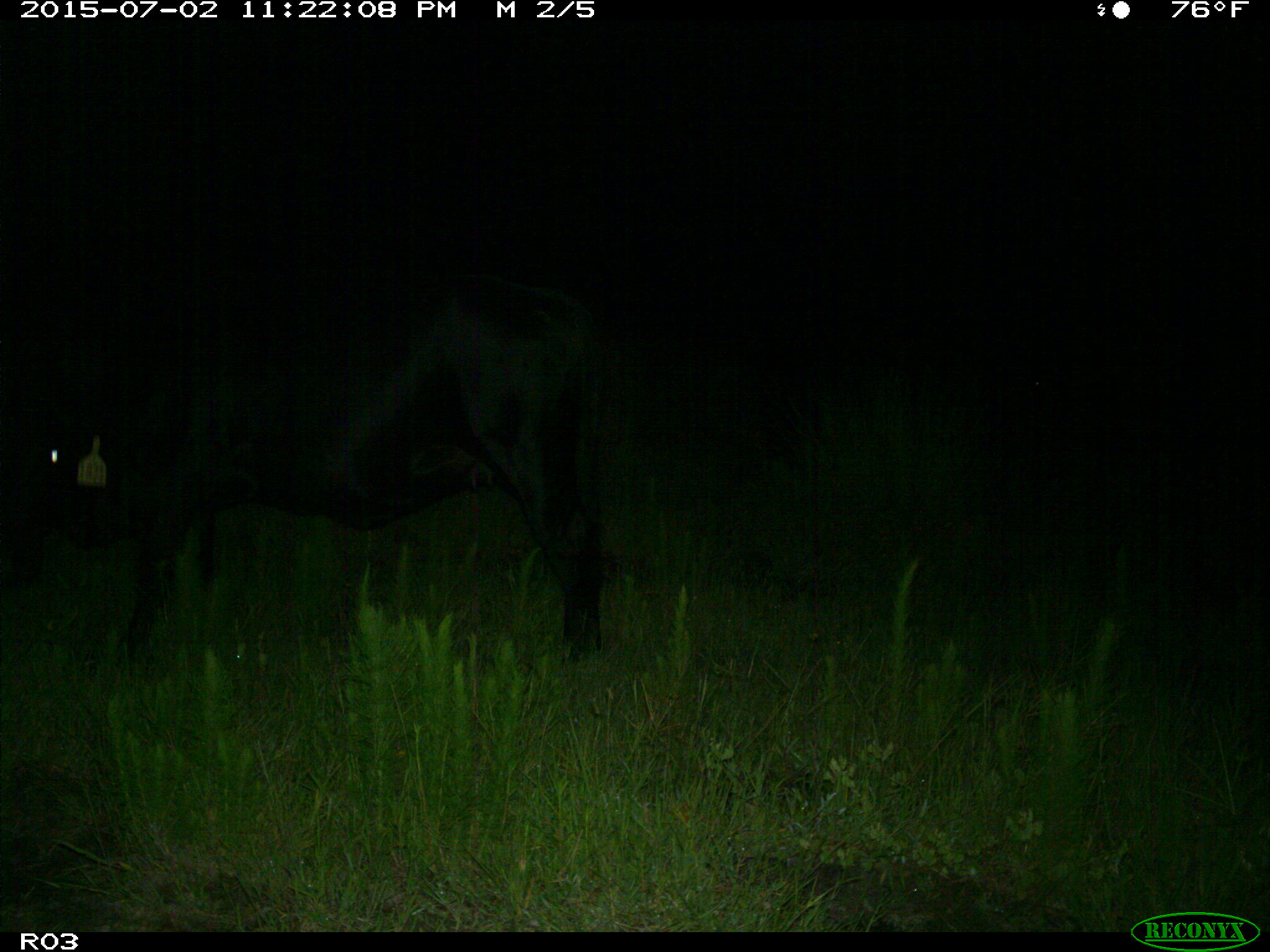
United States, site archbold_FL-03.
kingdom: Animalia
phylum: Chordata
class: Mammalia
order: Artiodactyla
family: Bovidae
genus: Bos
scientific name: Bos taurus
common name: domestic cow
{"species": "Bos taurus (domestic cow)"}